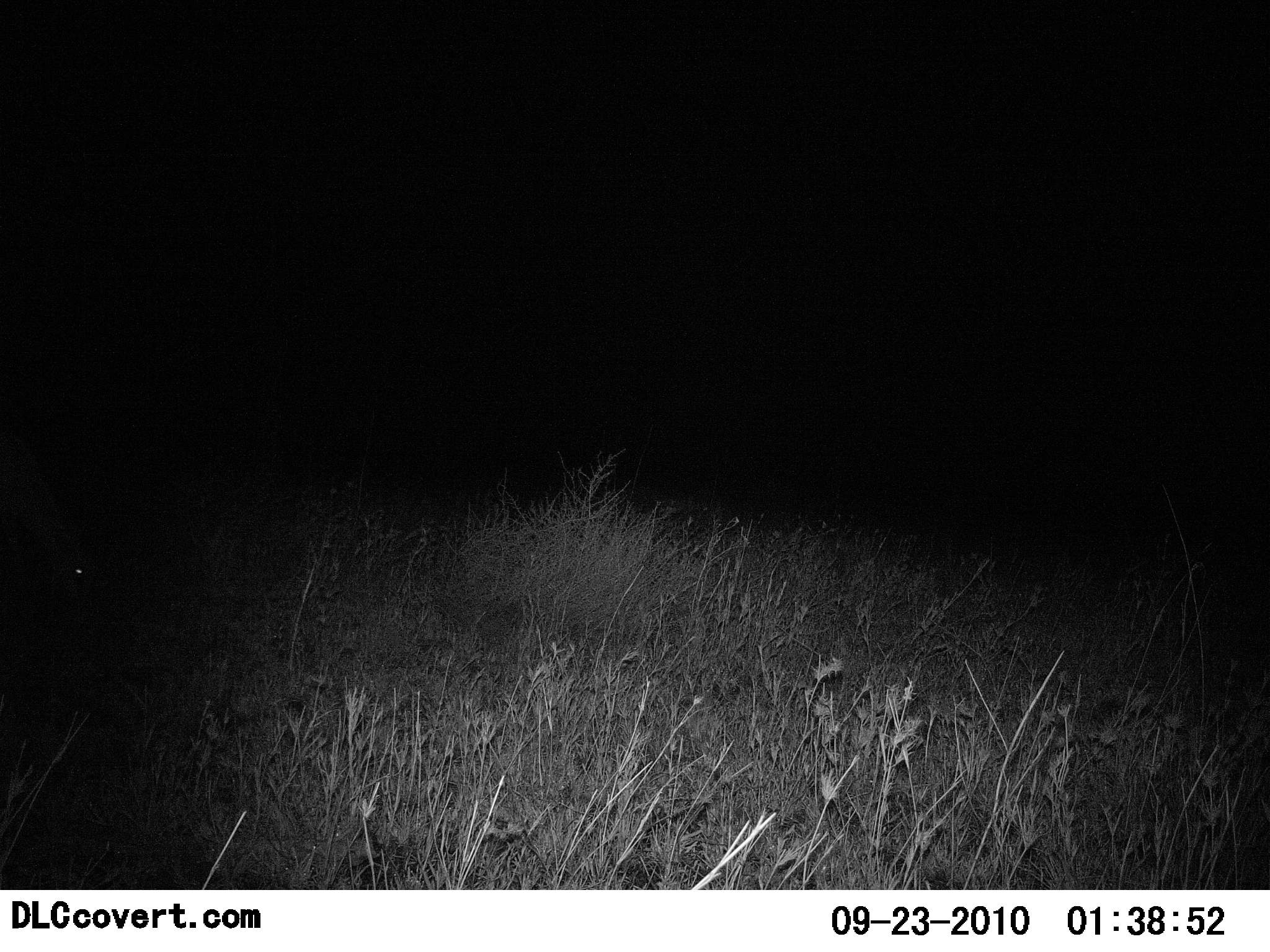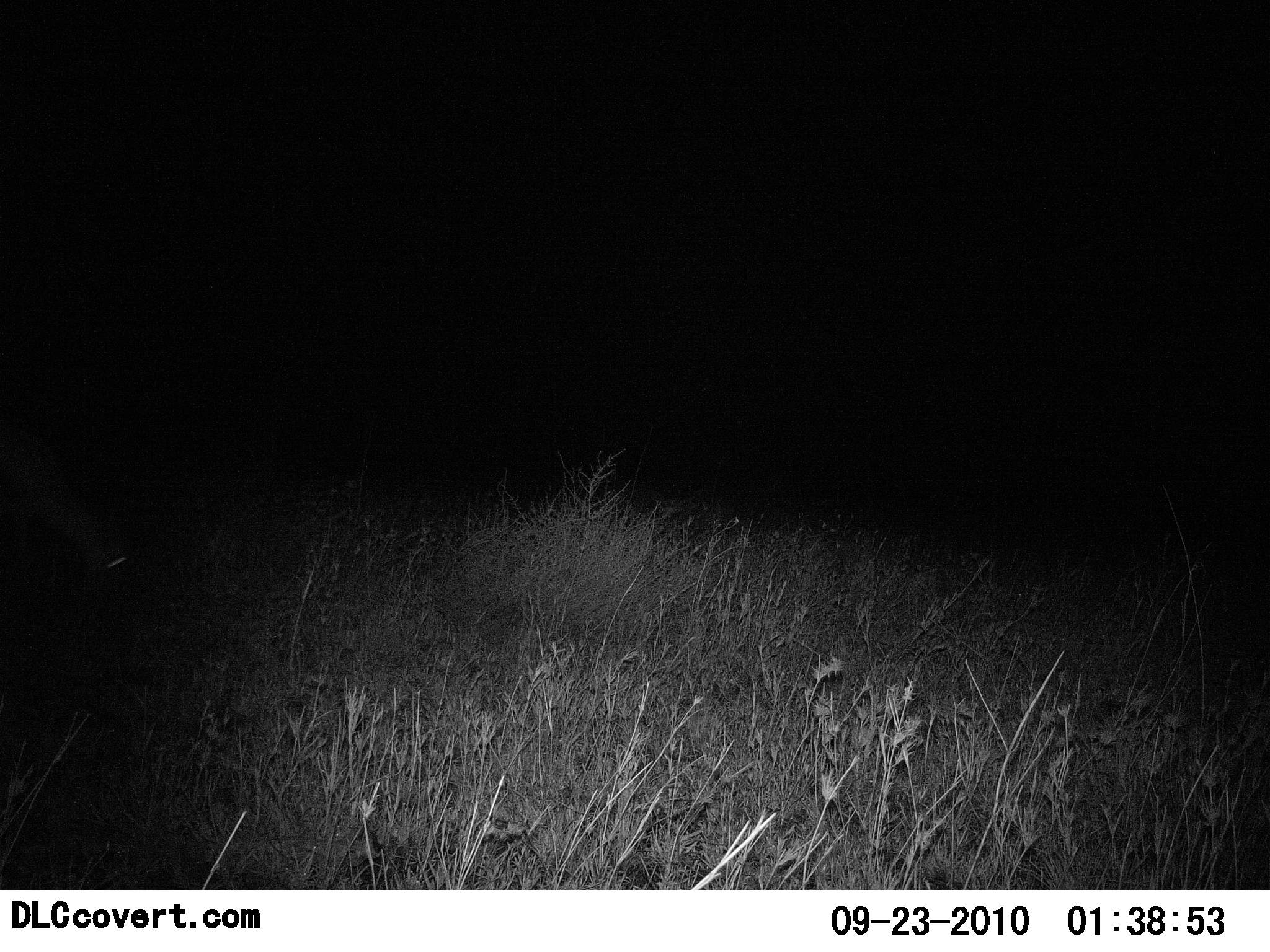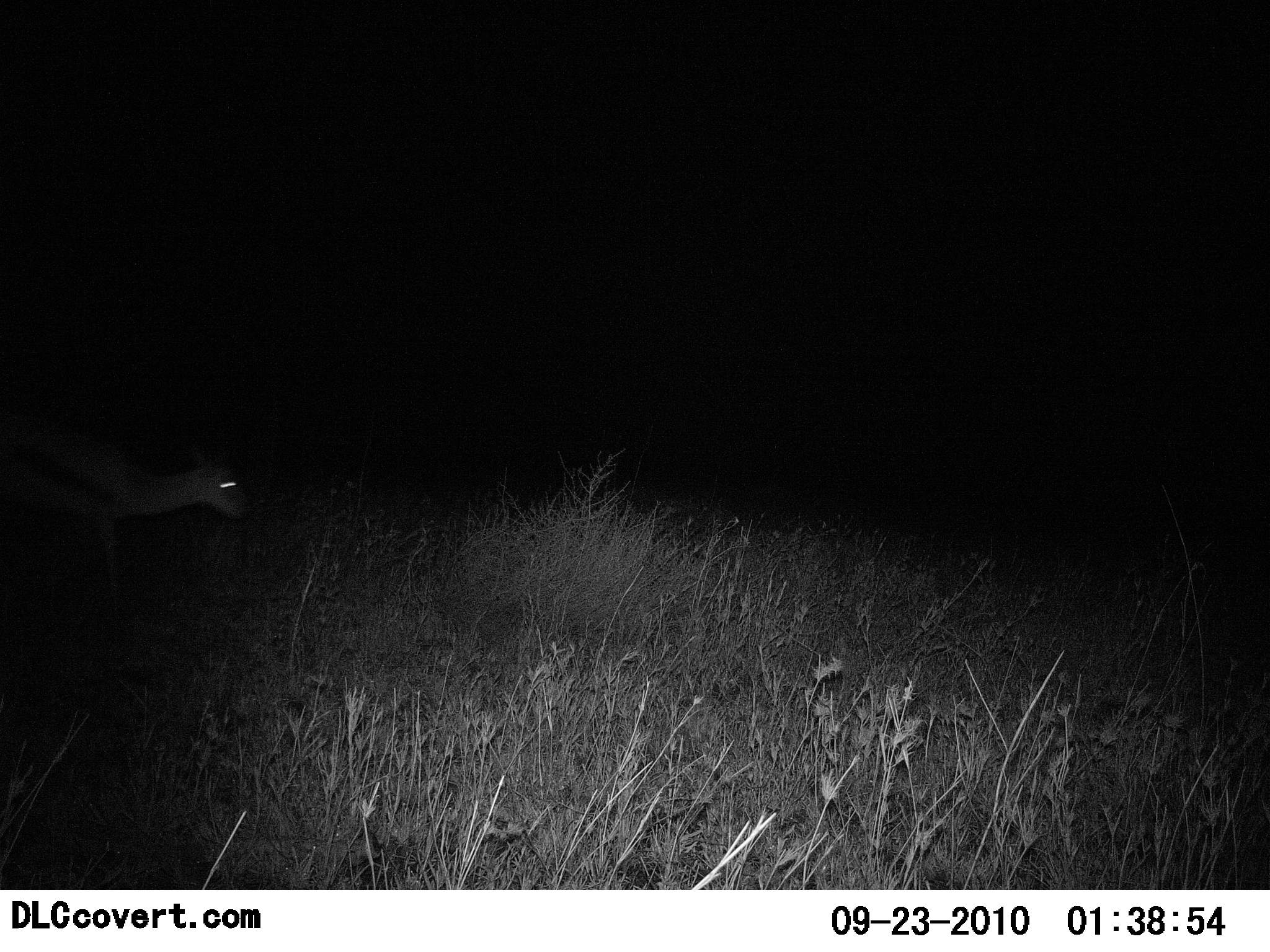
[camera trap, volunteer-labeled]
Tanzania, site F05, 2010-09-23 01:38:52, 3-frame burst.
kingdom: Animalia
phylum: Chordata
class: Mammalia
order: Artiodactyla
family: Bovidae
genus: Eudorcas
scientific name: Eudorcas thomsonii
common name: thomson's gazelle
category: gazellethomsons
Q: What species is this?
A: Gazellethomsons (thomson's gazelle) (Eudorcas thomsonii).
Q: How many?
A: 1.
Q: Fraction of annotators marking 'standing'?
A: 5%.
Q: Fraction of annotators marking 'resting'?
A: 0%.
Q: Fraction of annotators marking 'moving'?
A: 70%.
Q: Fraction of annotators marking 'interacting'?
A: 0%.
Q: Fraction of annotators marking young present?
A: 0%.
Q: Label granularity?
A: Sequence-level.